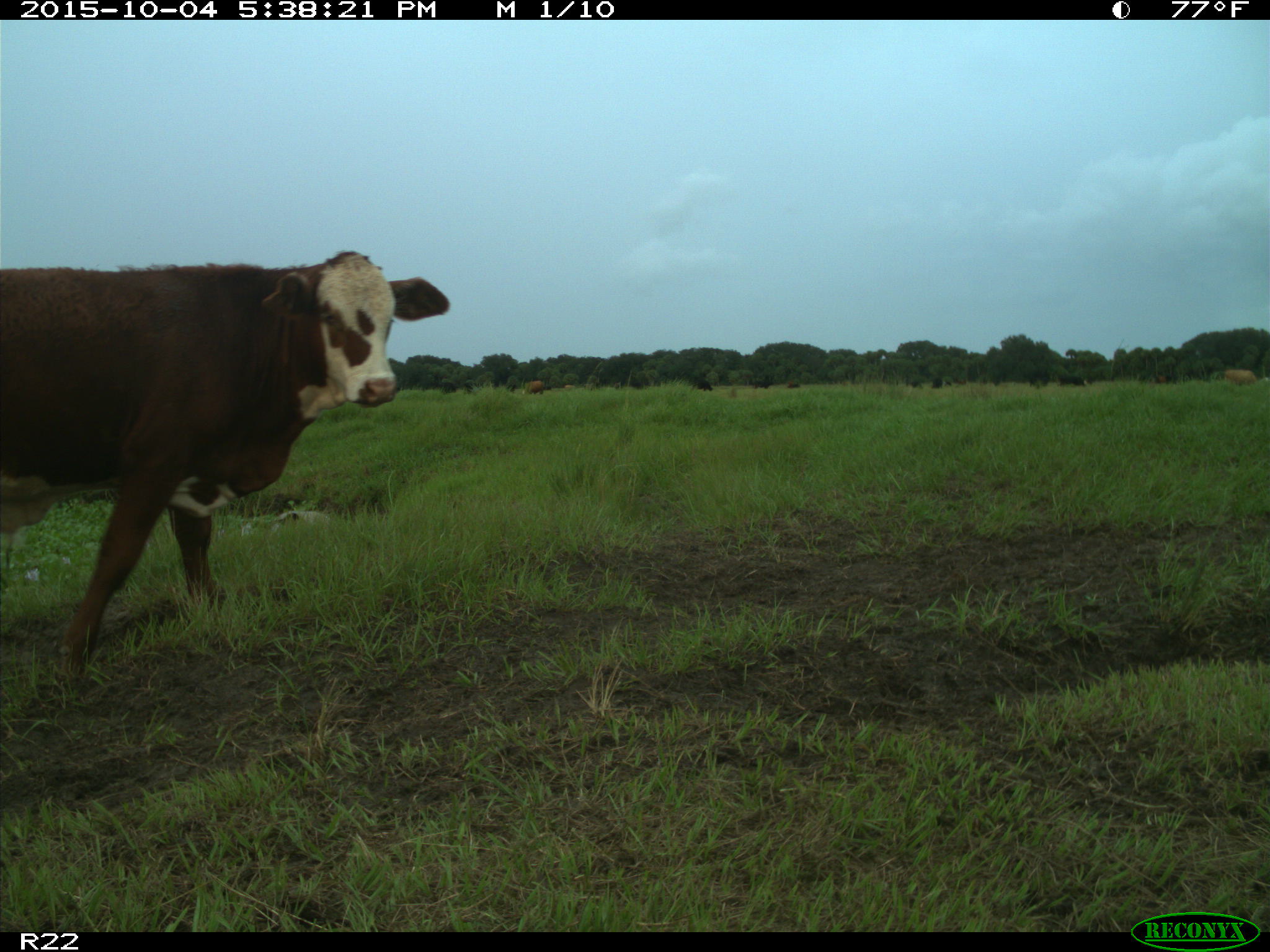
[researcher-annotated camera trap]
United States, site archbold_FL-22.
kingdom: Animalia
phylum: Chordata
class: Mammalia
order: Artiodactyla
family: Bovidae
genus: Bos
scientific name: Bos taurus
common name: domestic cow